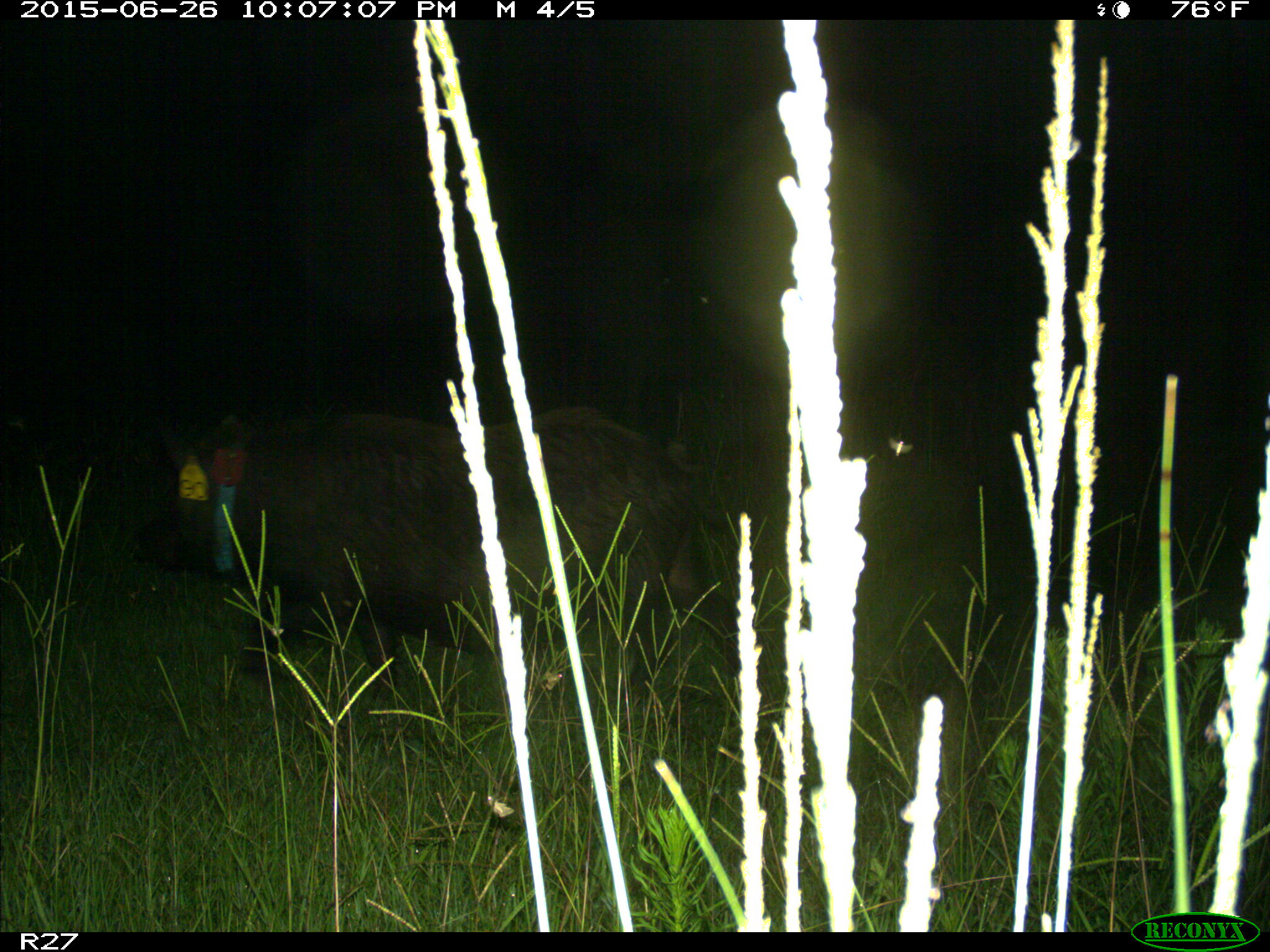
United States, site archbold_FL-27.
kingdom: Animalia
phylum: Chordata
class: Mammalia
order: Artiodactyla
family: Suidae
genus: Sus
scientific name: Sus scrofa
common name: wild boar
Sus scrofa (wild boar).